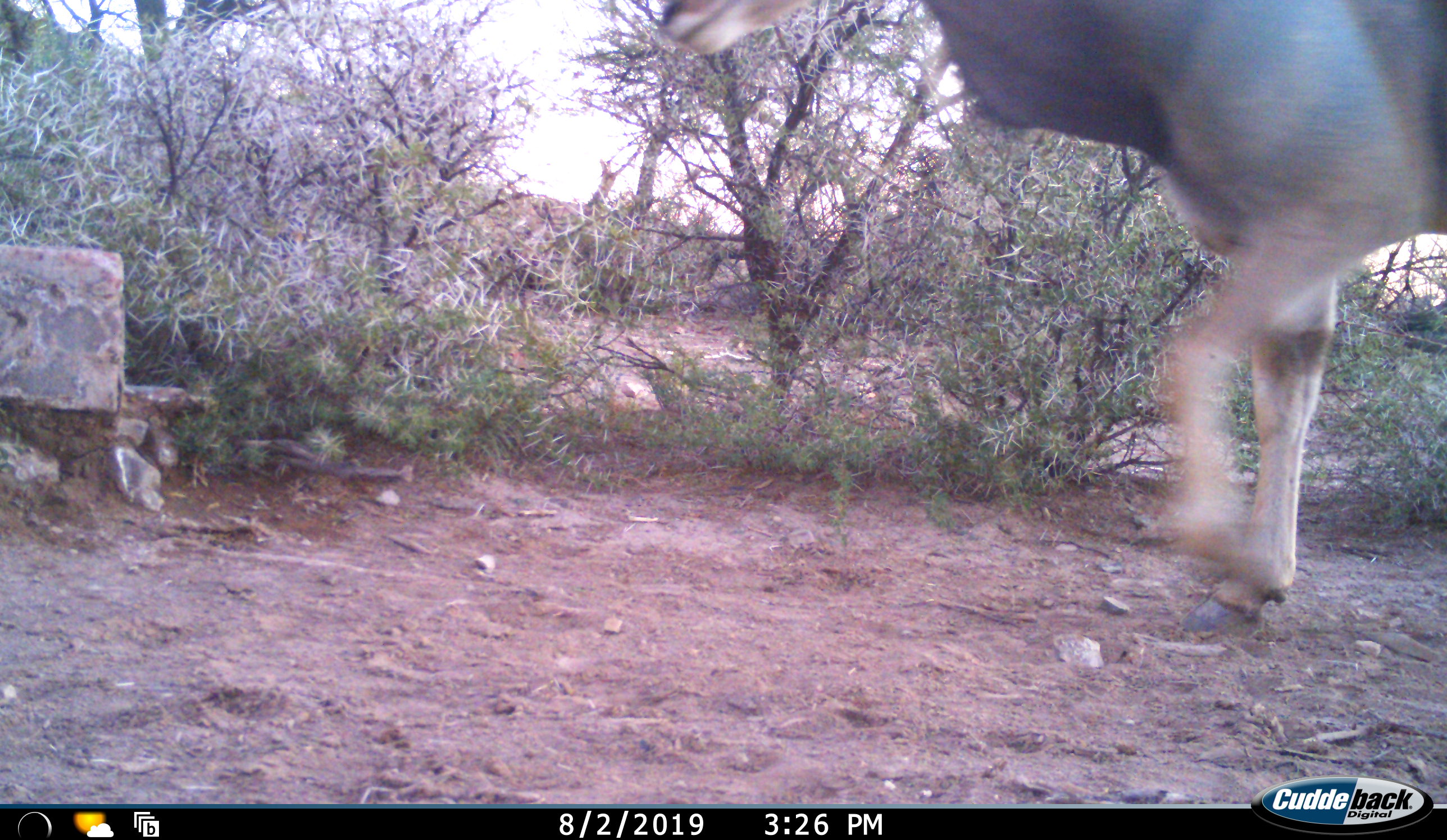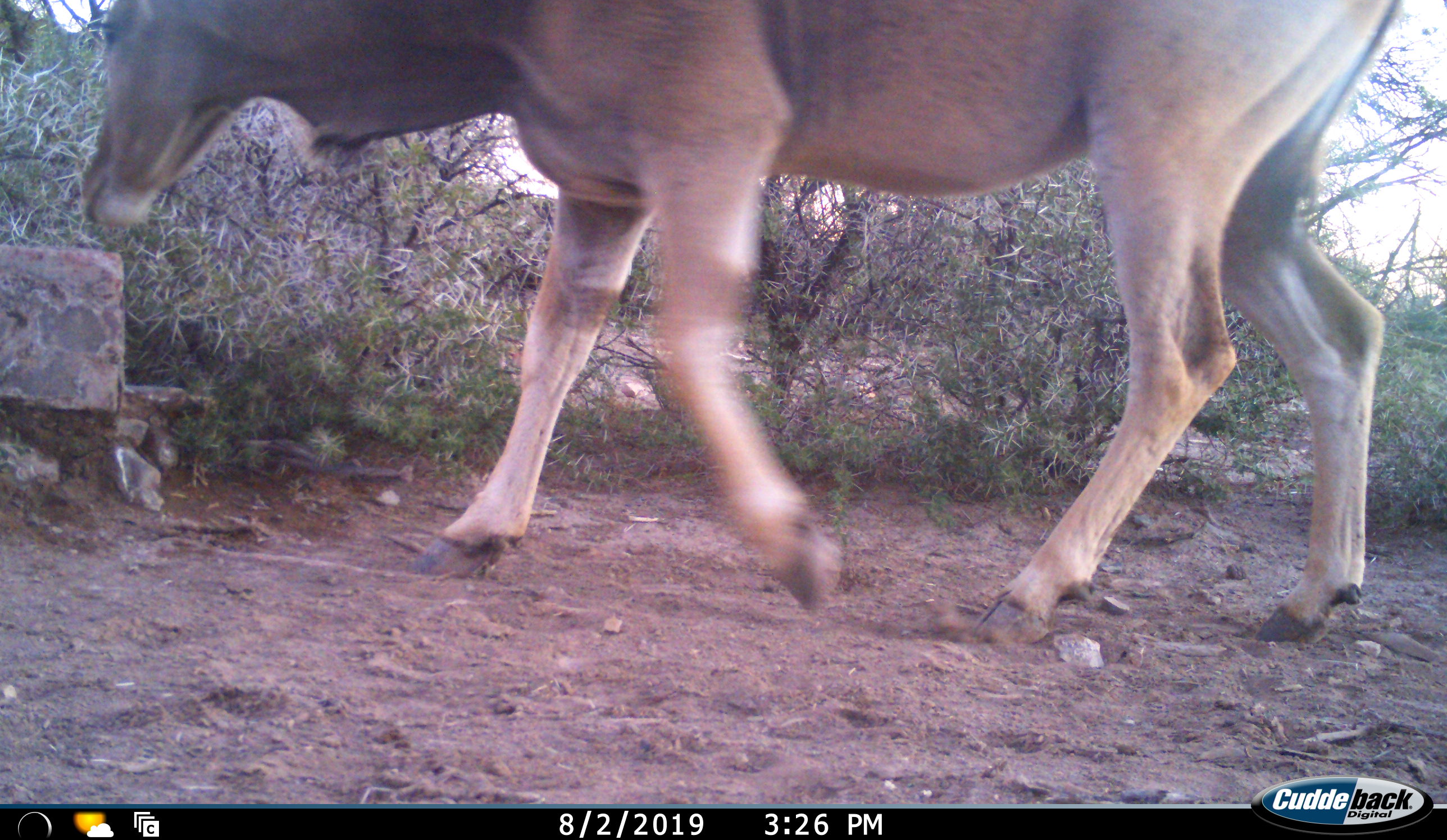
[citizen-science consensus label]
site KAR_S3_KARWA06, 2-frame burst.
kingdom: Animalia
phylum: Chordata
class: Mammalia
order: Artiodactyla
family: Bovidae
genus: Tragelaphus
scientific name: Tragelaphus oryx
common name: eland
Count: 1.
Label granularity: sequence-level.